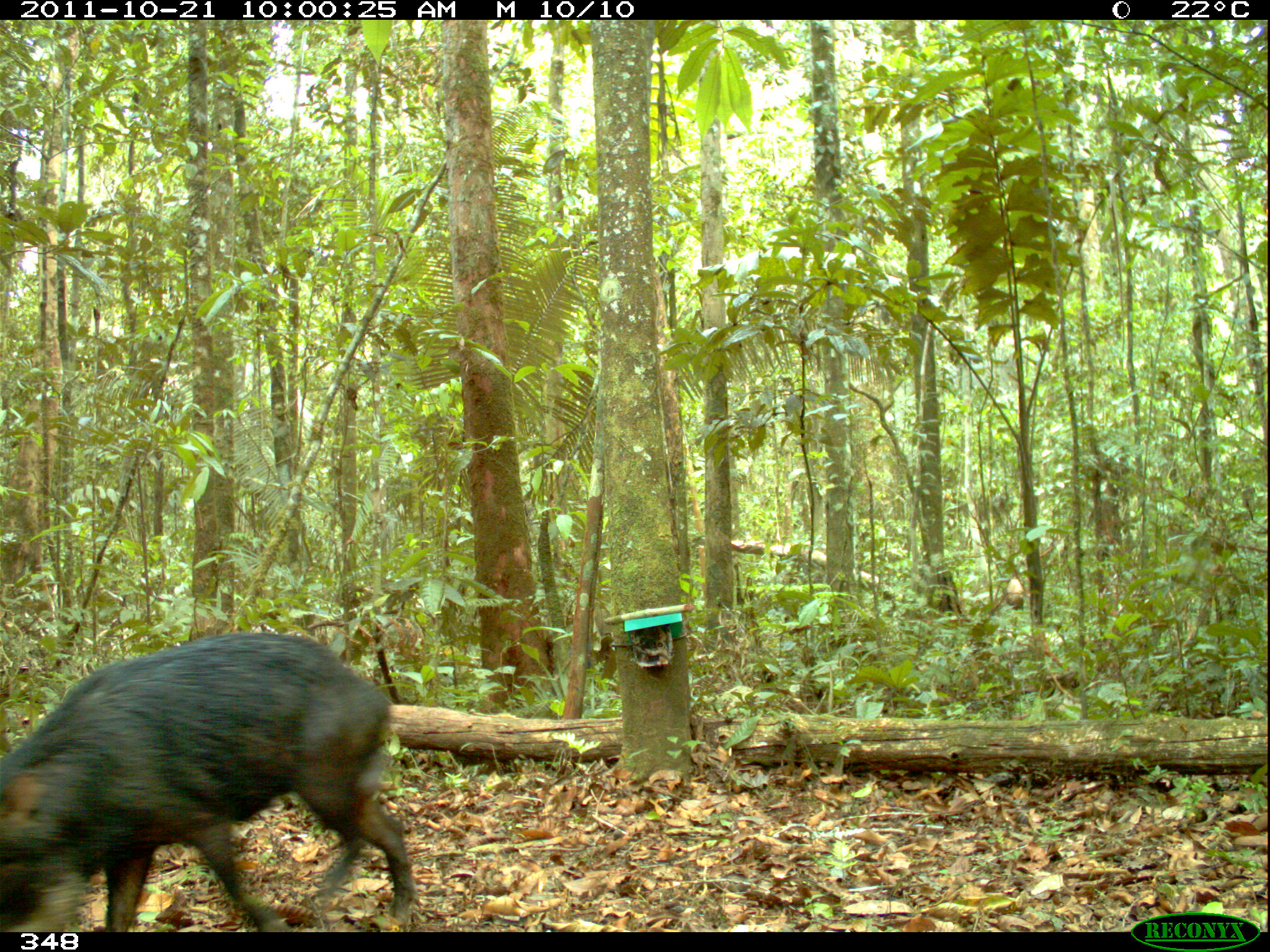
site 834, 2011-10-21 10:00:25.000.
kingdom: Animalia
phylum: Chordata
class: Mammalia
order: Artiodactyla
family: Tayassuidae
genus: Tayassu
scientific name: Tayassu pecari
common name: white-lipped peccary